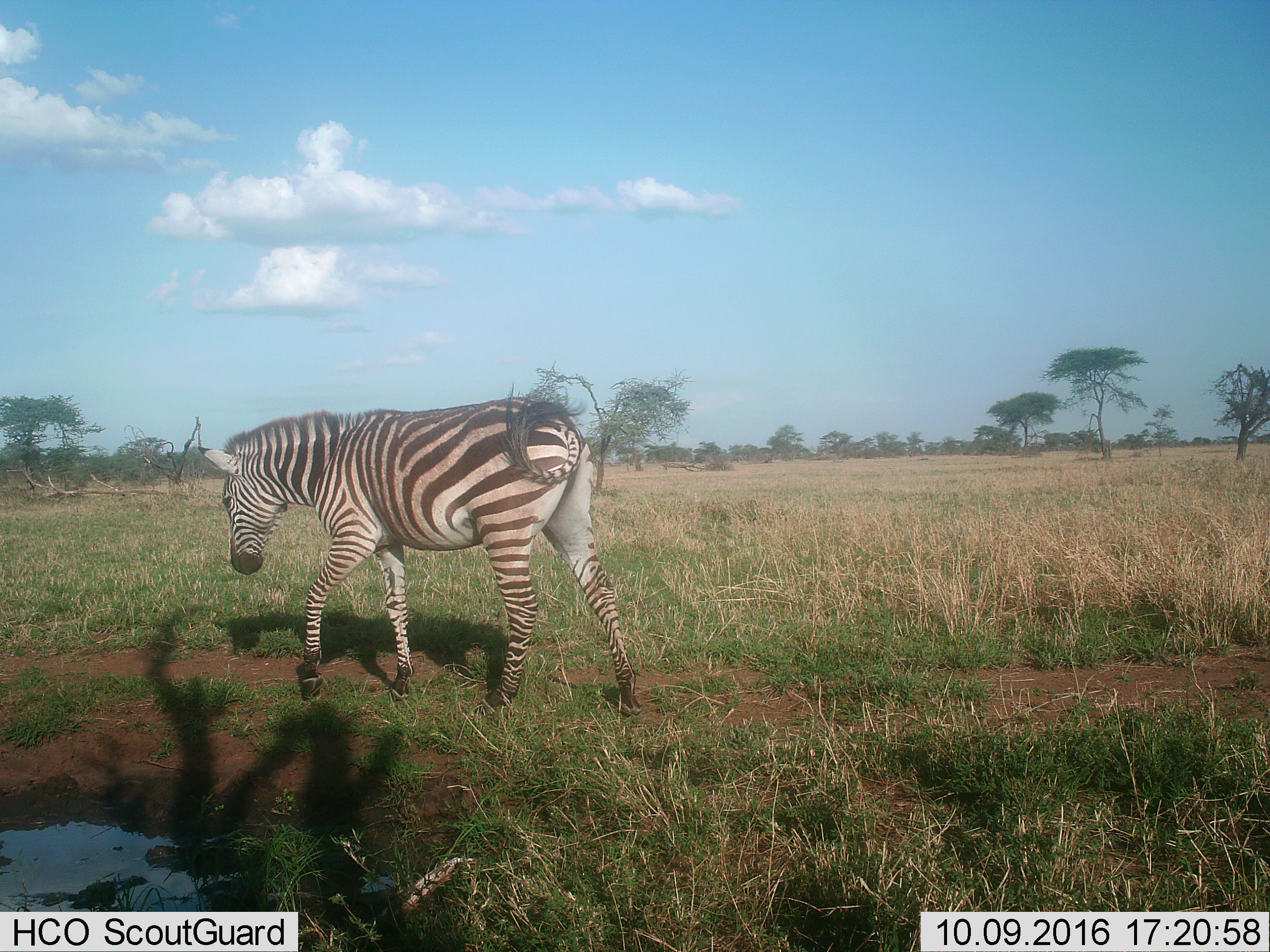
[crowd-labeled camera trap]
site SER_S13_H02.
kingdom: Animalia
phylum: Chordata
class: Mammalia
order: Perissodactyla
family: Equidae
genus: Equus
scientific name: Equus quagga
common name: plains zebra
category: zebraplains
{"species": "zebraplains (plains zebra) (Equus quagga)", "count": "1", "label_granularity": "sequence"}